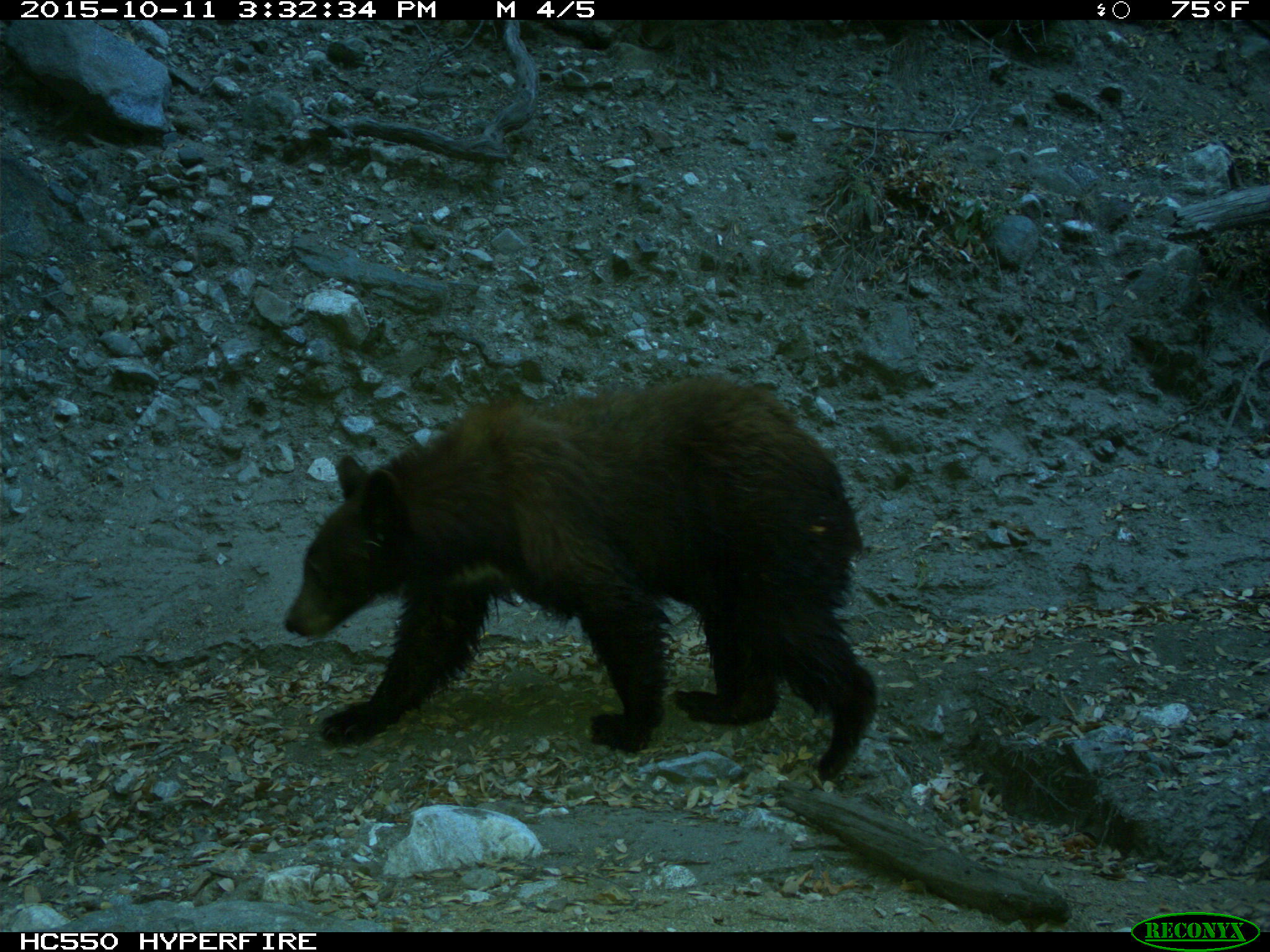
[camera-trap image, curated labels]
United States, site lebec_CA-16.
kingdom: Animalia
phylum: Chordata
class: Mammalia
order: Carnivora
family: Ursidae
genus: Ursus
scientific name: Ursus americanus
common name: american black bear